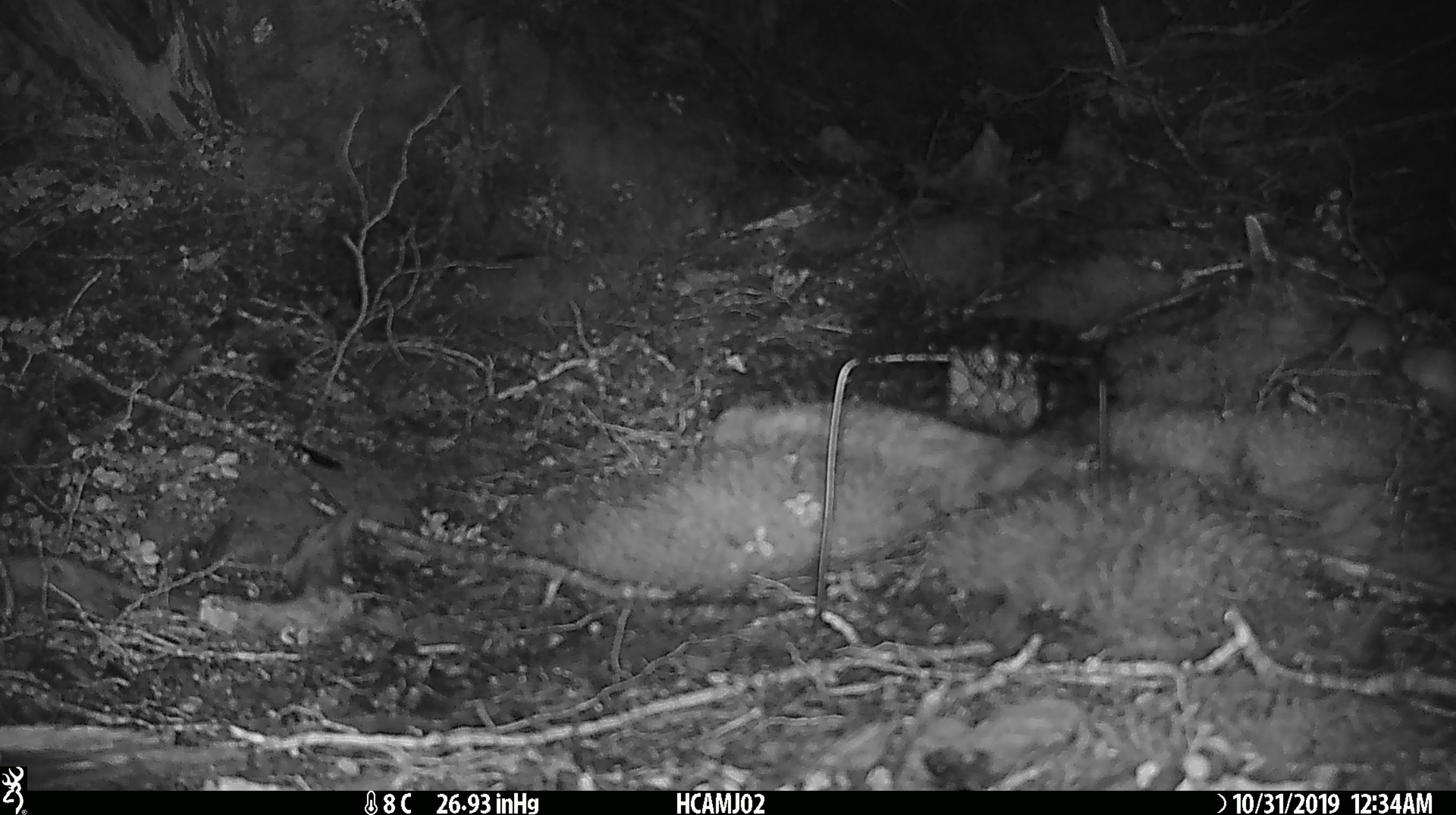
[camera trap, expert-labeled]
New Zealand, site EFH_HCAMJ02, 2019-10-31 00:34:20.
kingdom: Animalia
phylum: Chordata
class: Mammalia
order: Rodentia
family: Muridae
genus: Mus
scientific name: Mus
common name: mouse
Mouse (Mus).